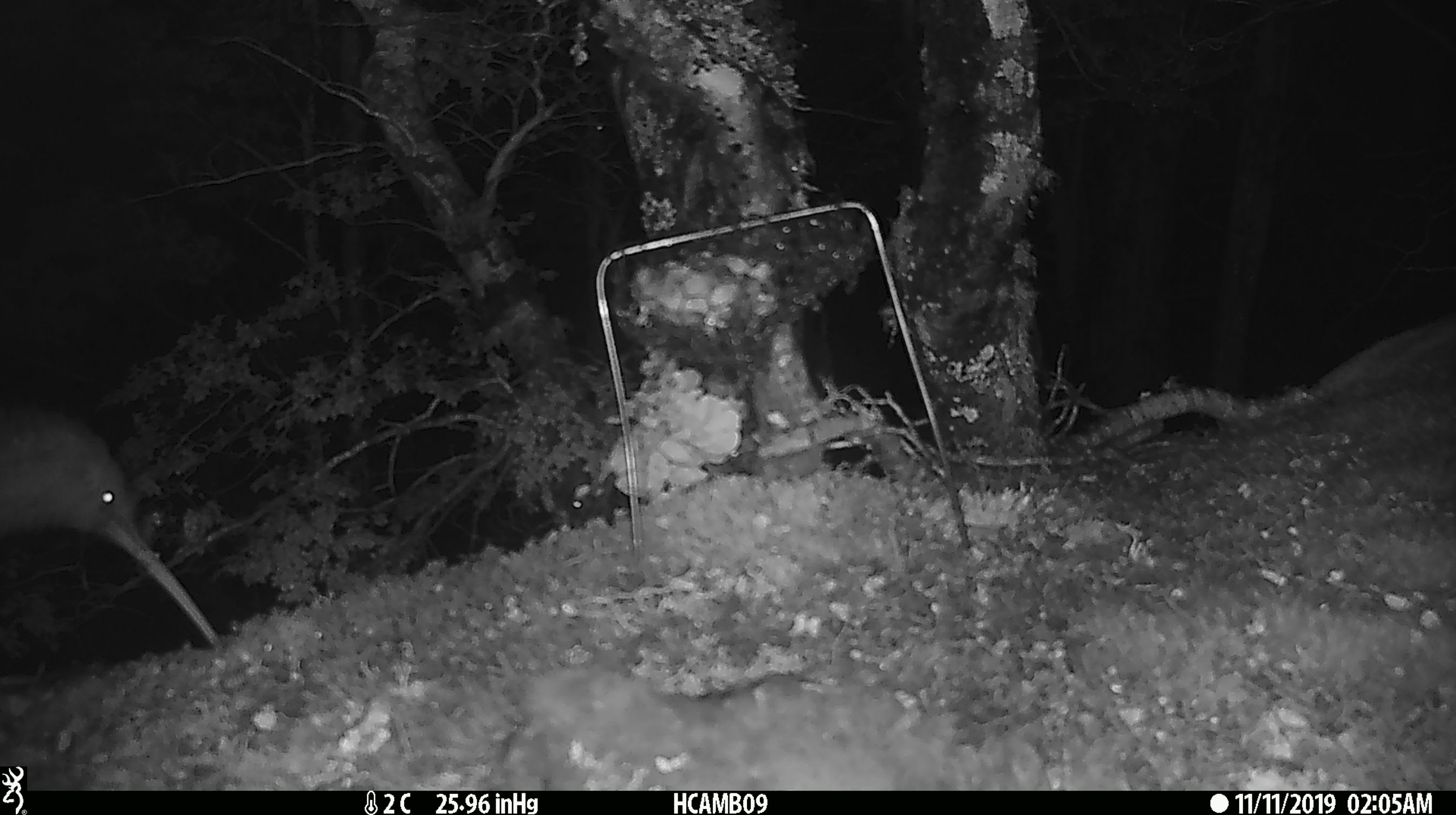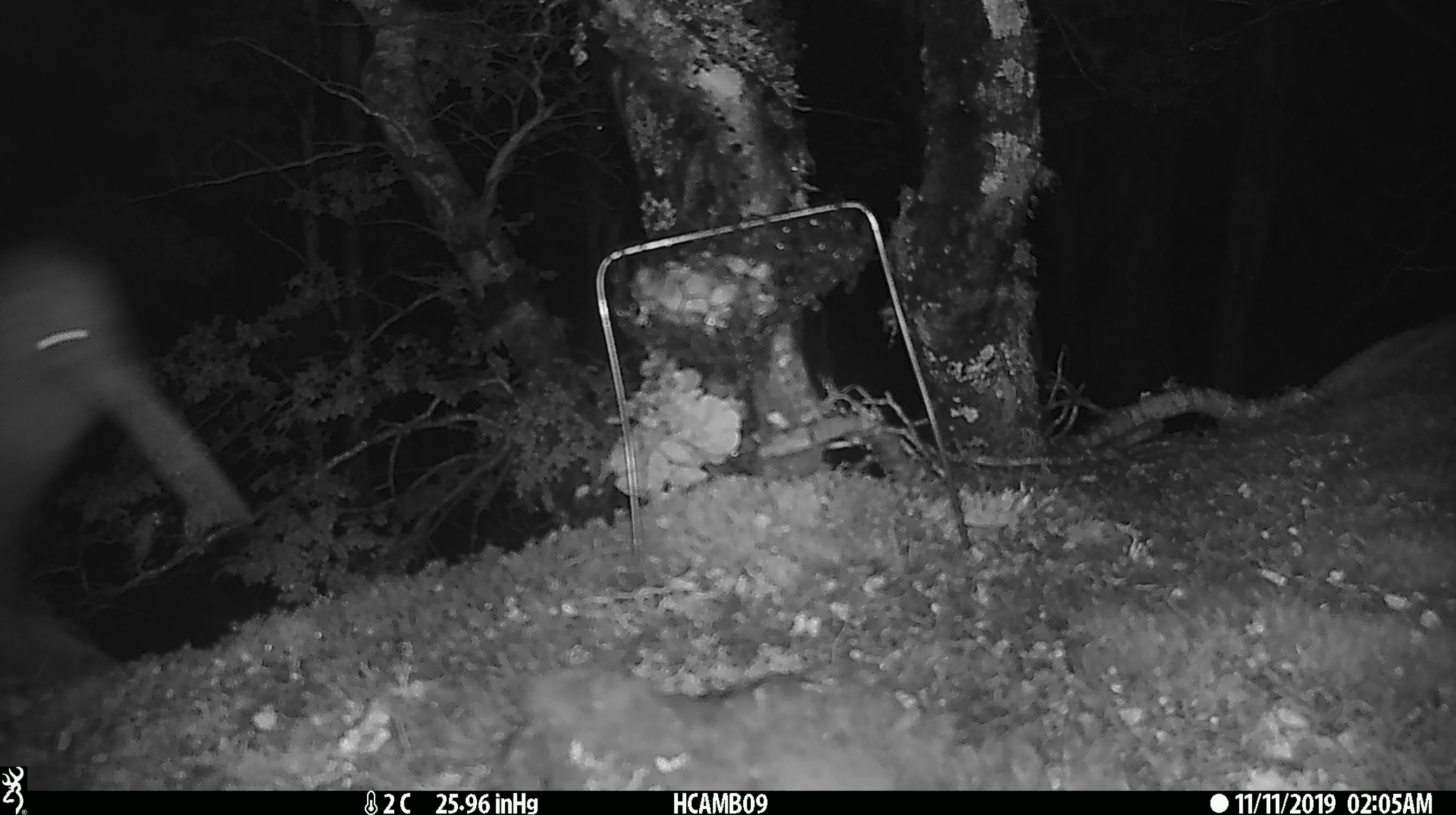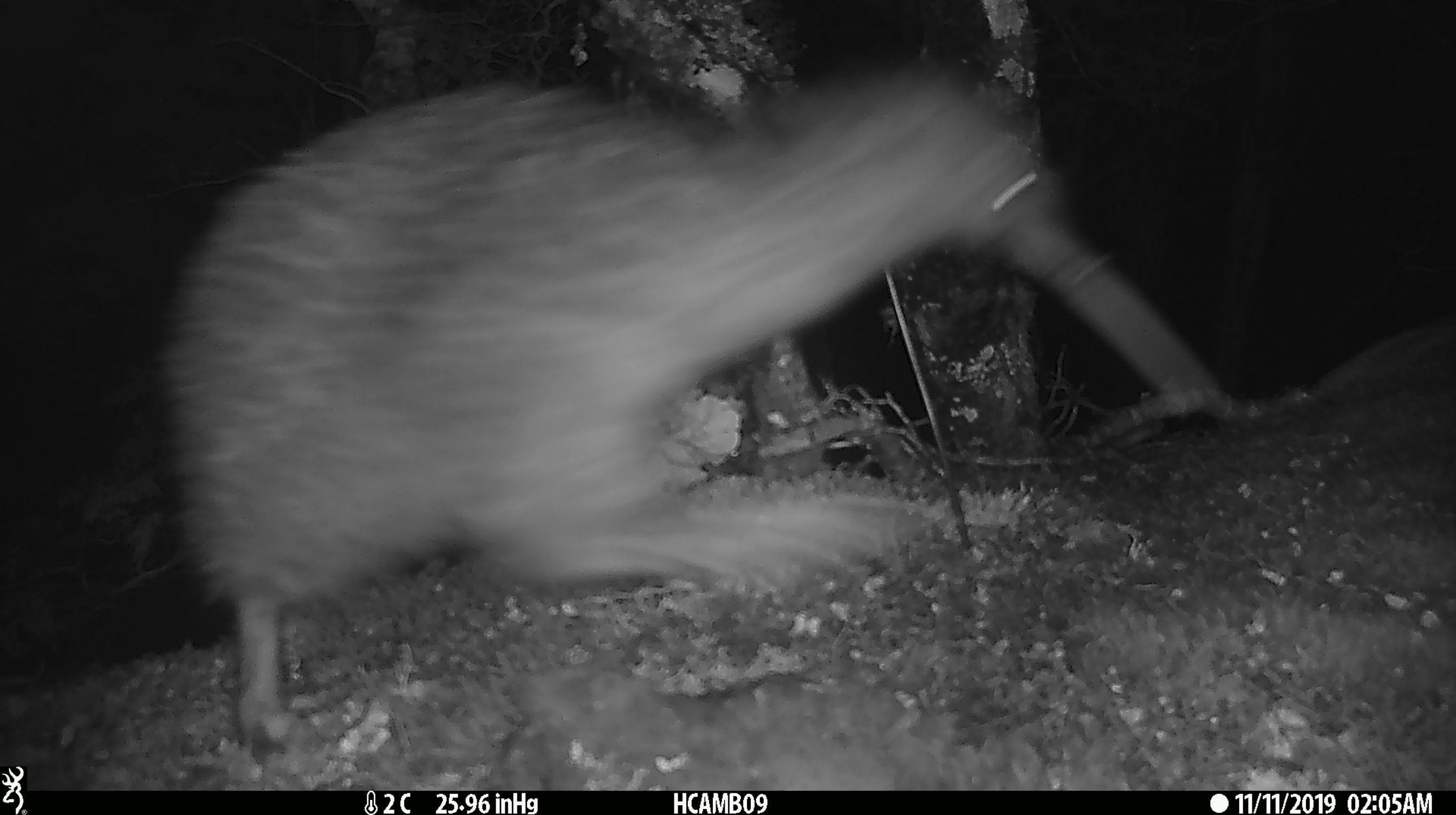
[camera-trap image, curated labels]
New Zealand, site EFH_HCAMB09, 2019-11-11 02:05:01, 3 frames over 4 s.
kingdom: Animalia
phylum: Chordata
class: Aves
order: Apterygiformes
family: Apterygidae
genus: Apteryx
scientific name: Apteryx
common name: kiwi